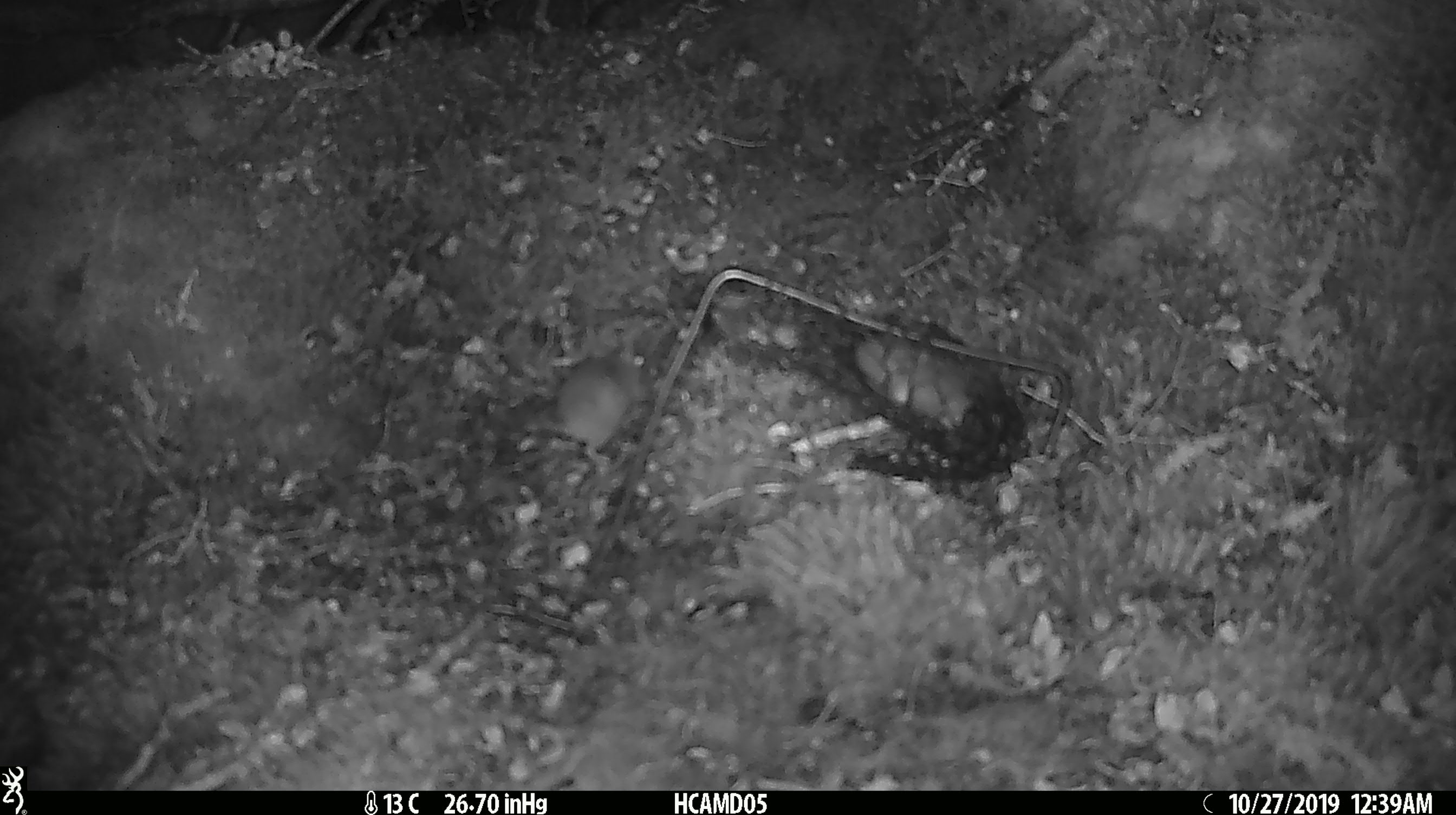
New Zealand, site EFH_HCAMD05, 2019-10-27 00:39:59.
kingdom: Animalia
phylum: Chordata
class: Mammalia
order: Rodentia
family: Muridae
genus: Mus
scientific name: Mus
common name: mouse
Mouse (Mus).